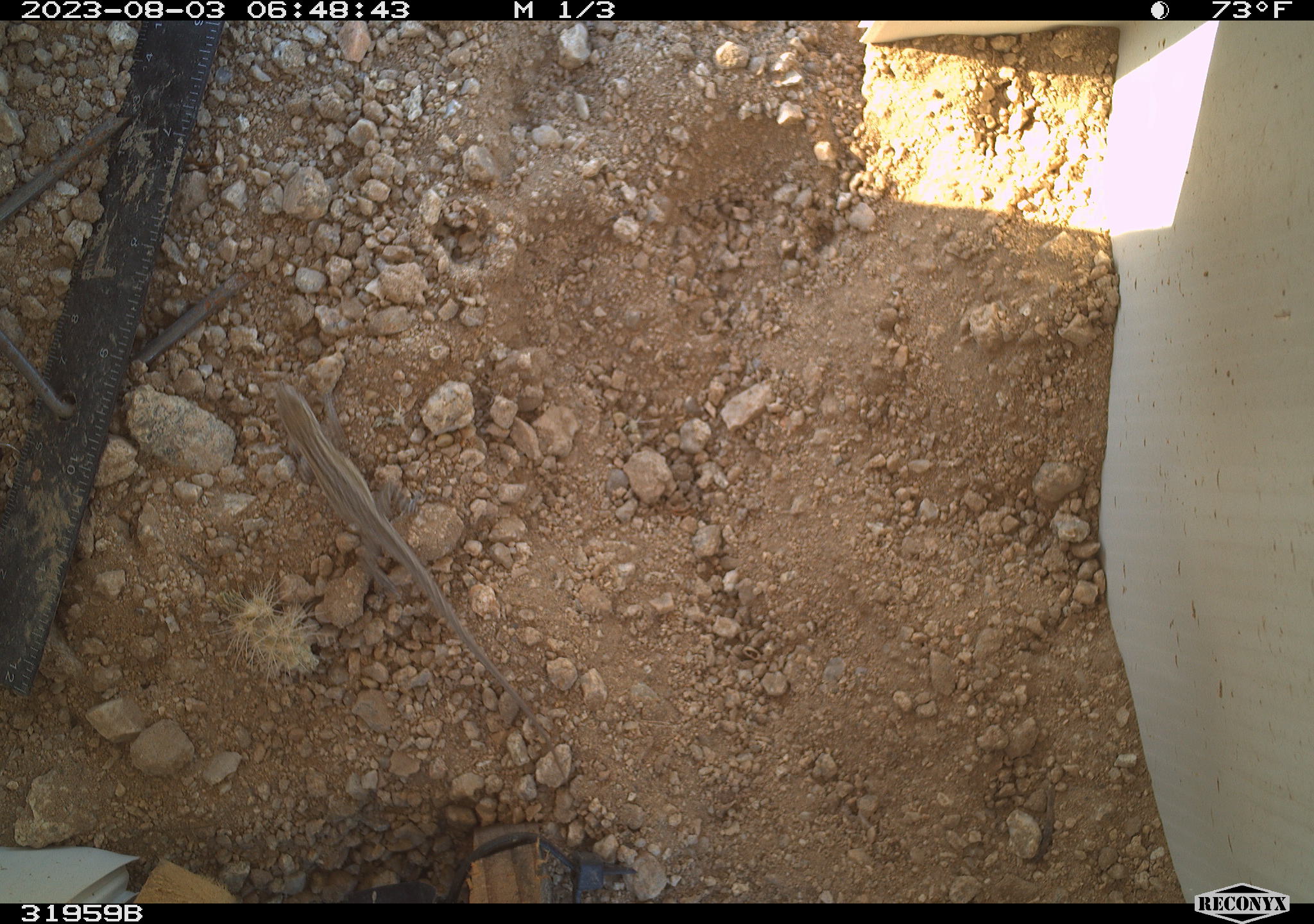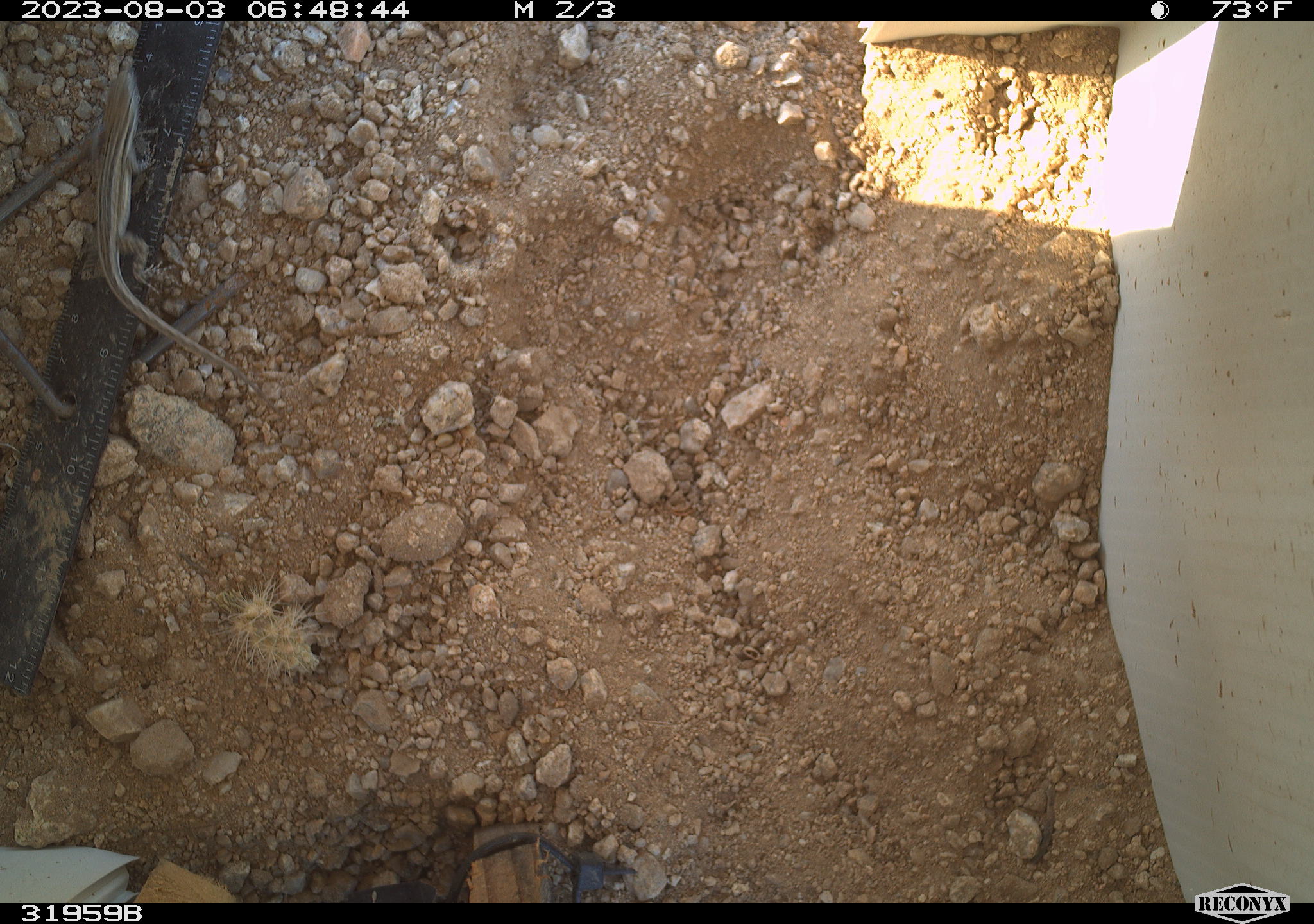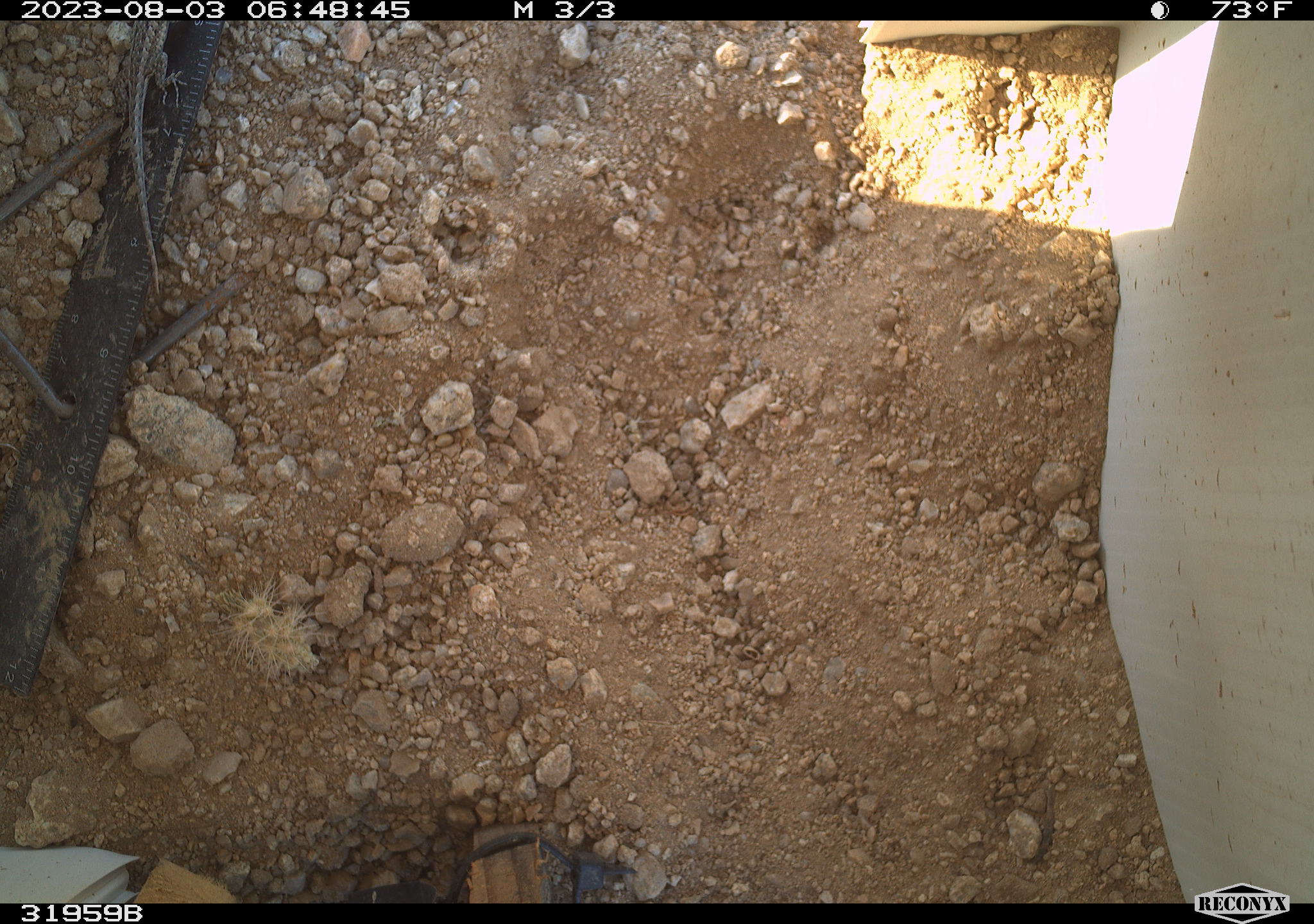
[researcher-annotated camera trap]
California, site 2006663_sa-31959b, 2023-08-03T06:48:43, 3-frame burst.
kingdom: Animalia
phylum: Chordata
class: Reptilia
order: Squamata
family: Phrynosomatidae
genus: Sceloporus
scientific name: Sceloporus graciosus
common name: common sagebrush lizard